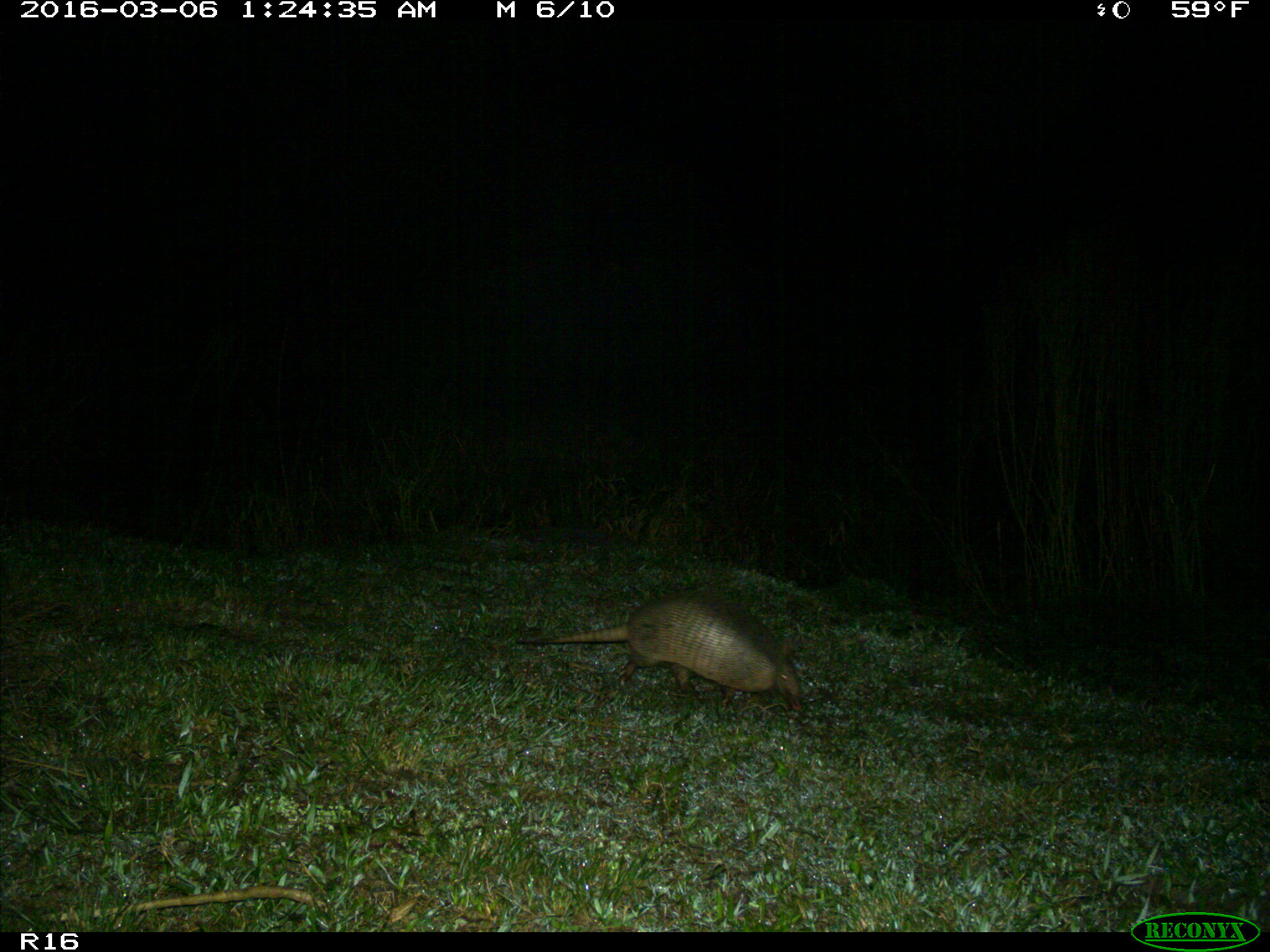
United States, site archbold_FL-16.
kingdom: Animalia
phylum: Chordata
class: Mammalia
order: Cingulata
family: Dasypodidae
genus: Dasypus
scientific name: Dasypus novemcinctus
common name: nine-banded armadillo